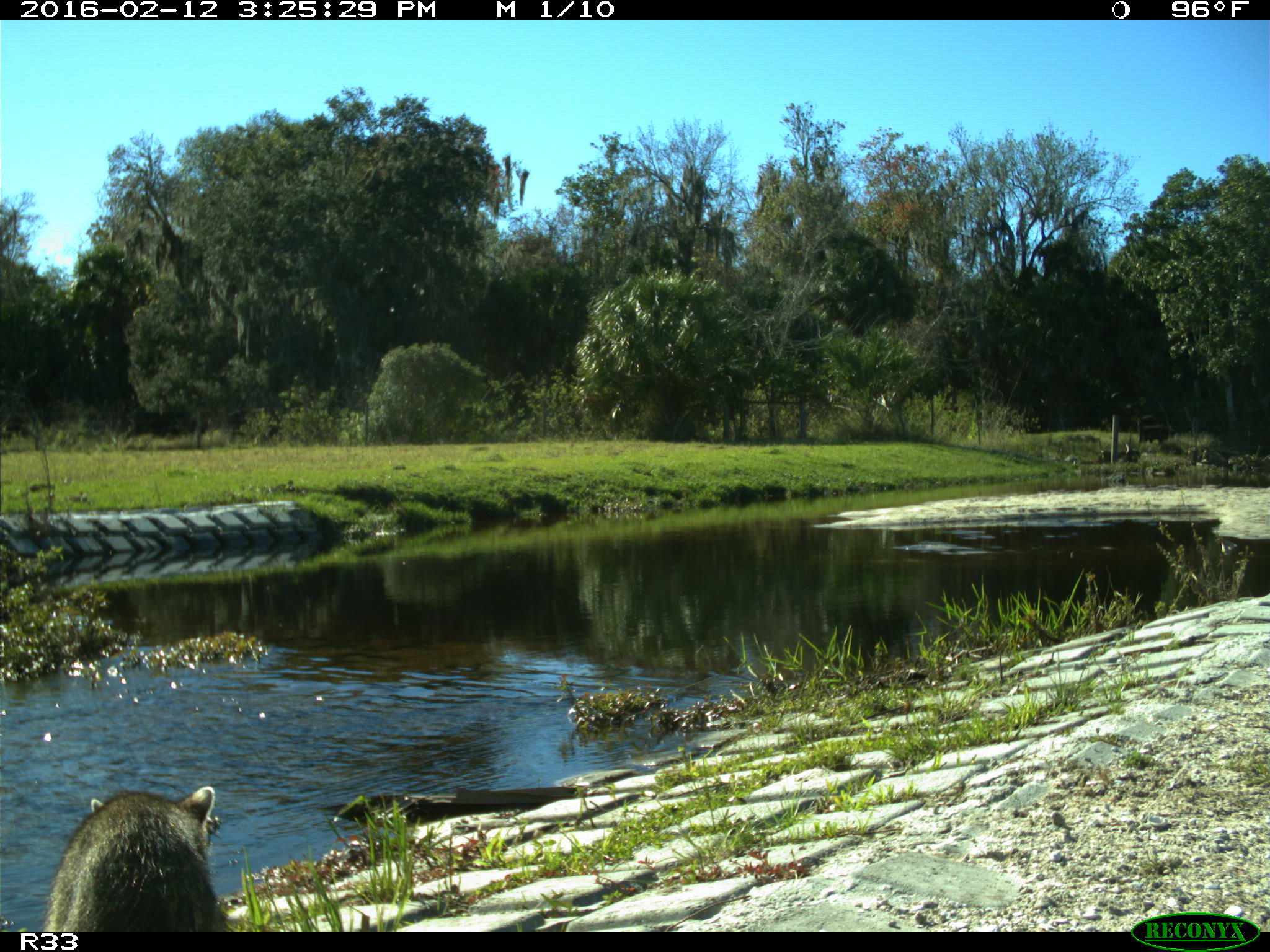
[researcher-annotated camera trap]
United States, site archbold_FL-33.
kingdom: Animalia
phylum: Chordata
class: Mammalia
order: Carnivora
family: Procyonidae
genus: Procyon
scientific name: Procyon lotor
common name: common raccoon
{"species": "Procyon lotor (common raccoon)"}